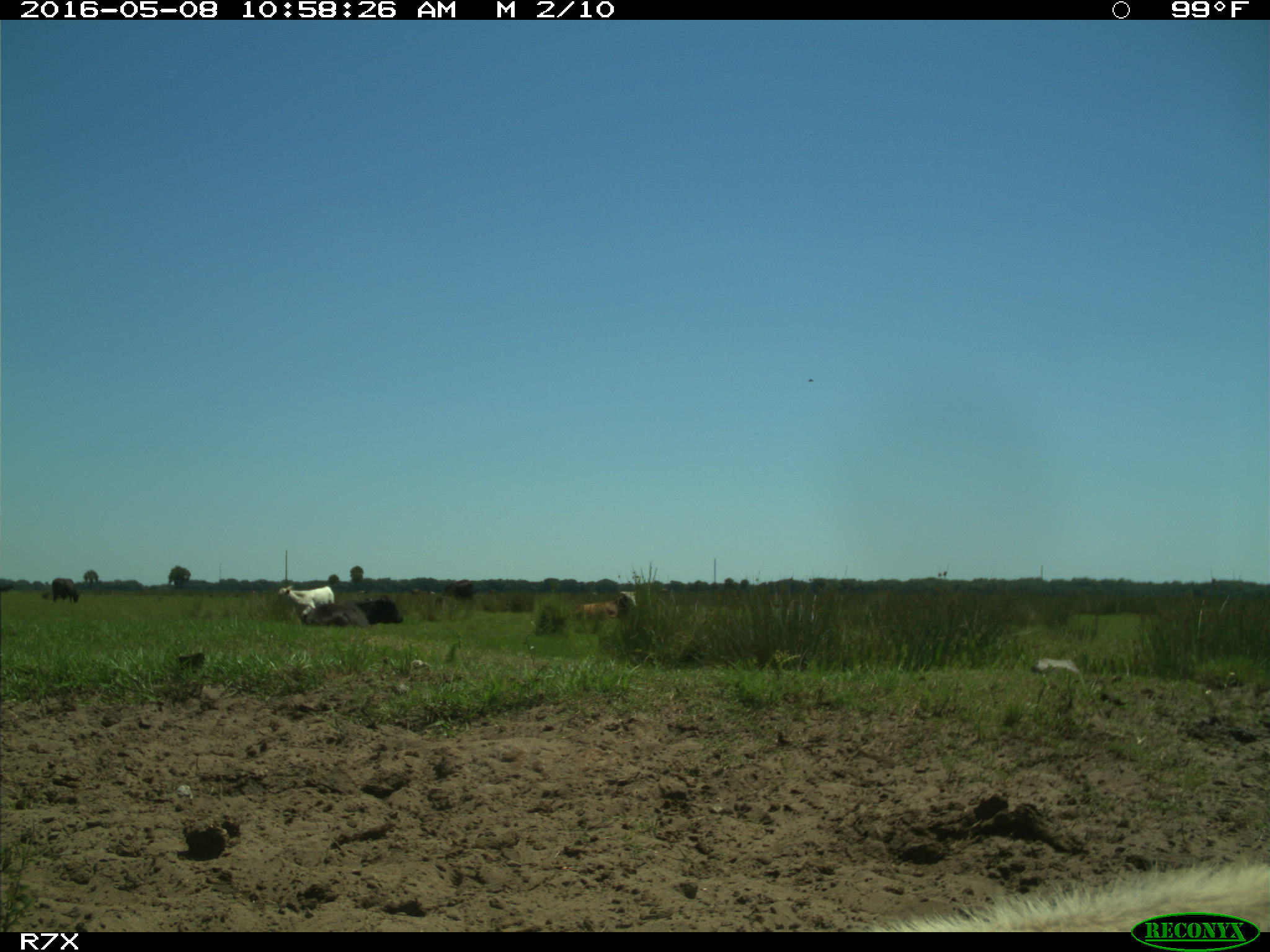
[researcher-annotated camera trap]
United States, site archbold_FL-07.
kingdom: Animalia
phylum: Chordata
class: Mammalia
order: Artiodactyla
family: Bovidae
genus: Bos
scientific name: Bos taurus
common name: domestic cow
Bos taurus (domestic cow).